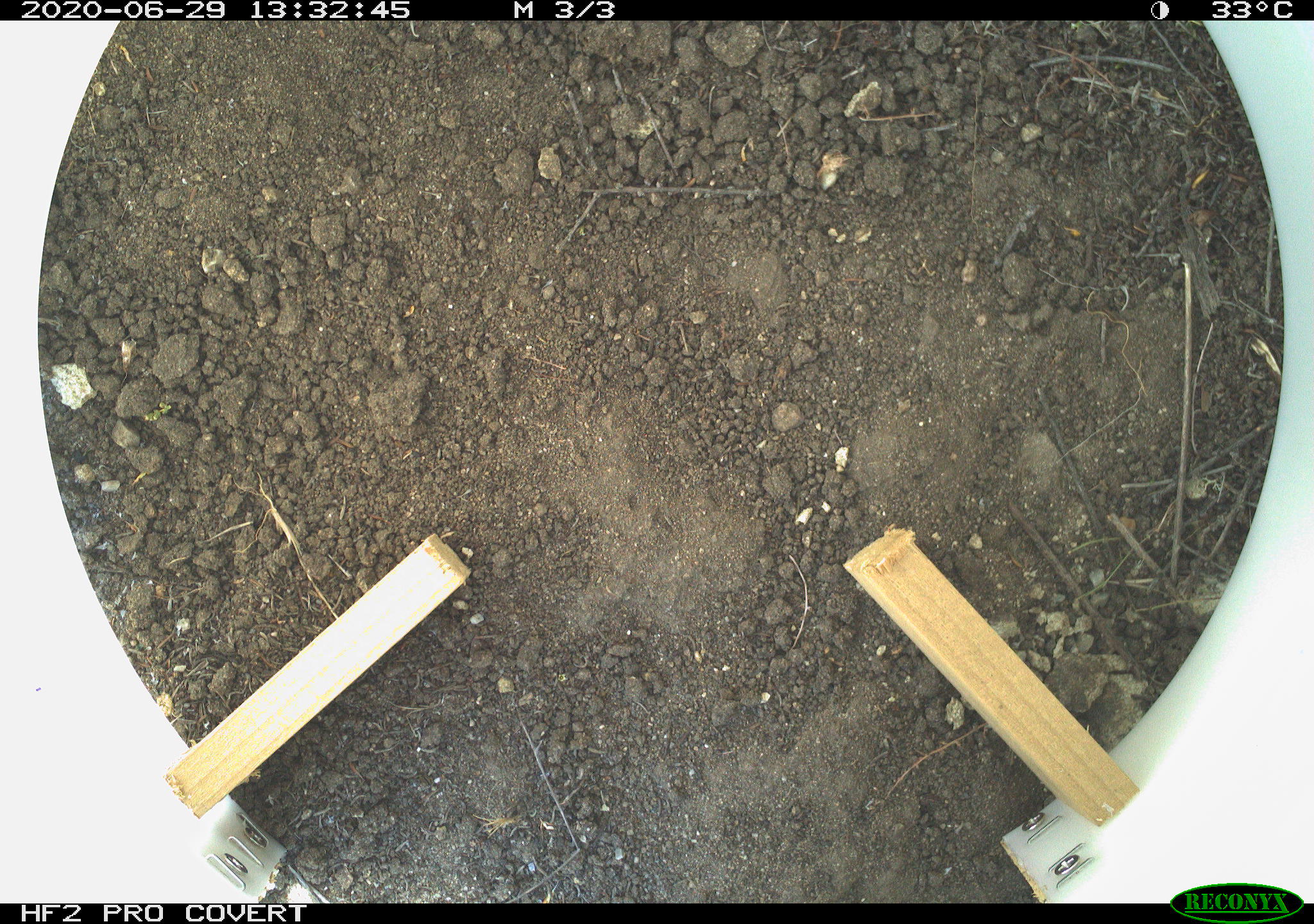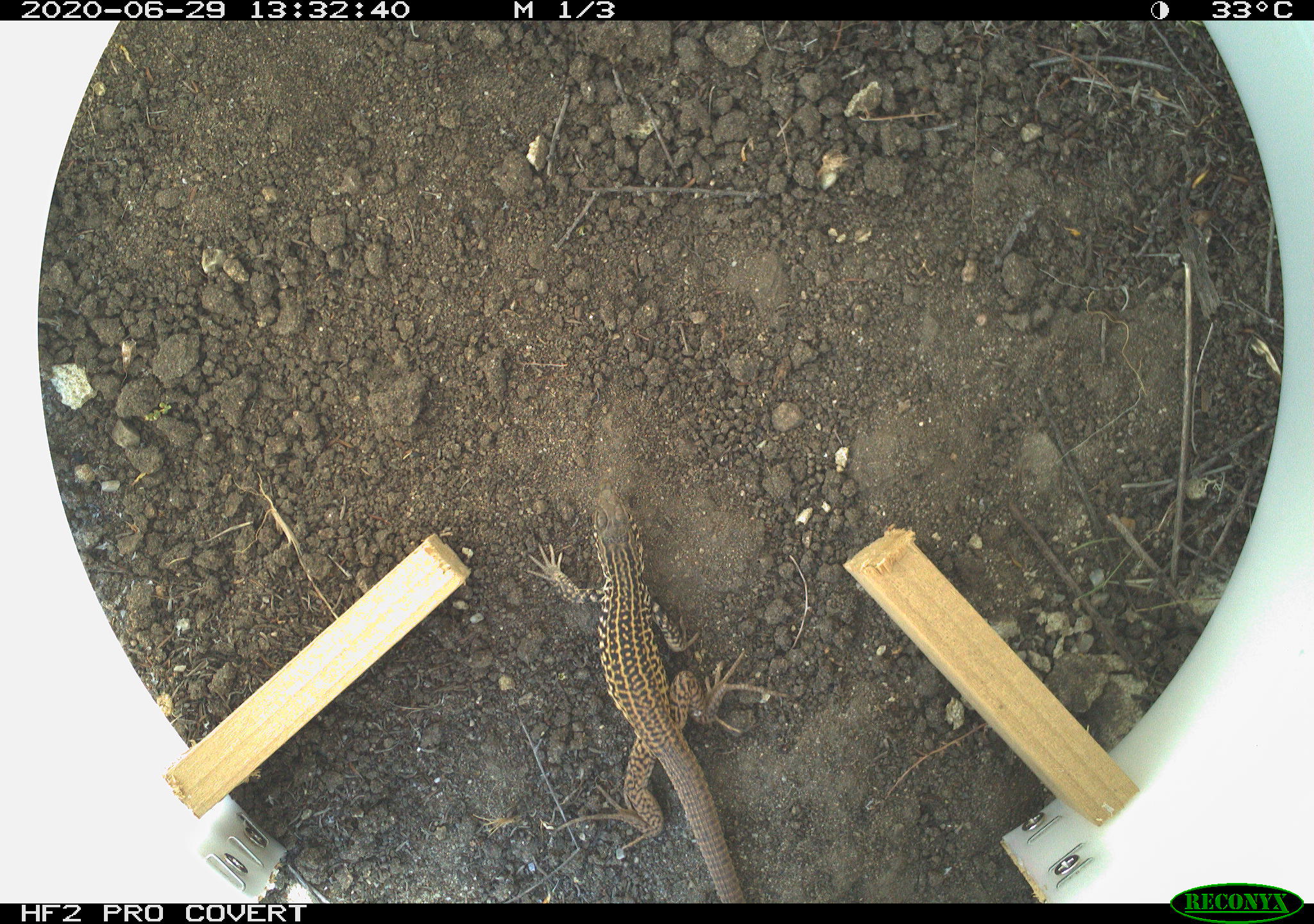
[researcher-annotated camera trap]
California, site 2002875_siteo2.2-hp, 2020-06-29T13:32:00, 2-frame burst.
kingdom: Animalia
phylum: Chordata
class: Reptilia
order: Squamata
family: Teiidae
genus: Aspidoscelis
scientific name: Aspidoscelis tigris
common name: western whiptail